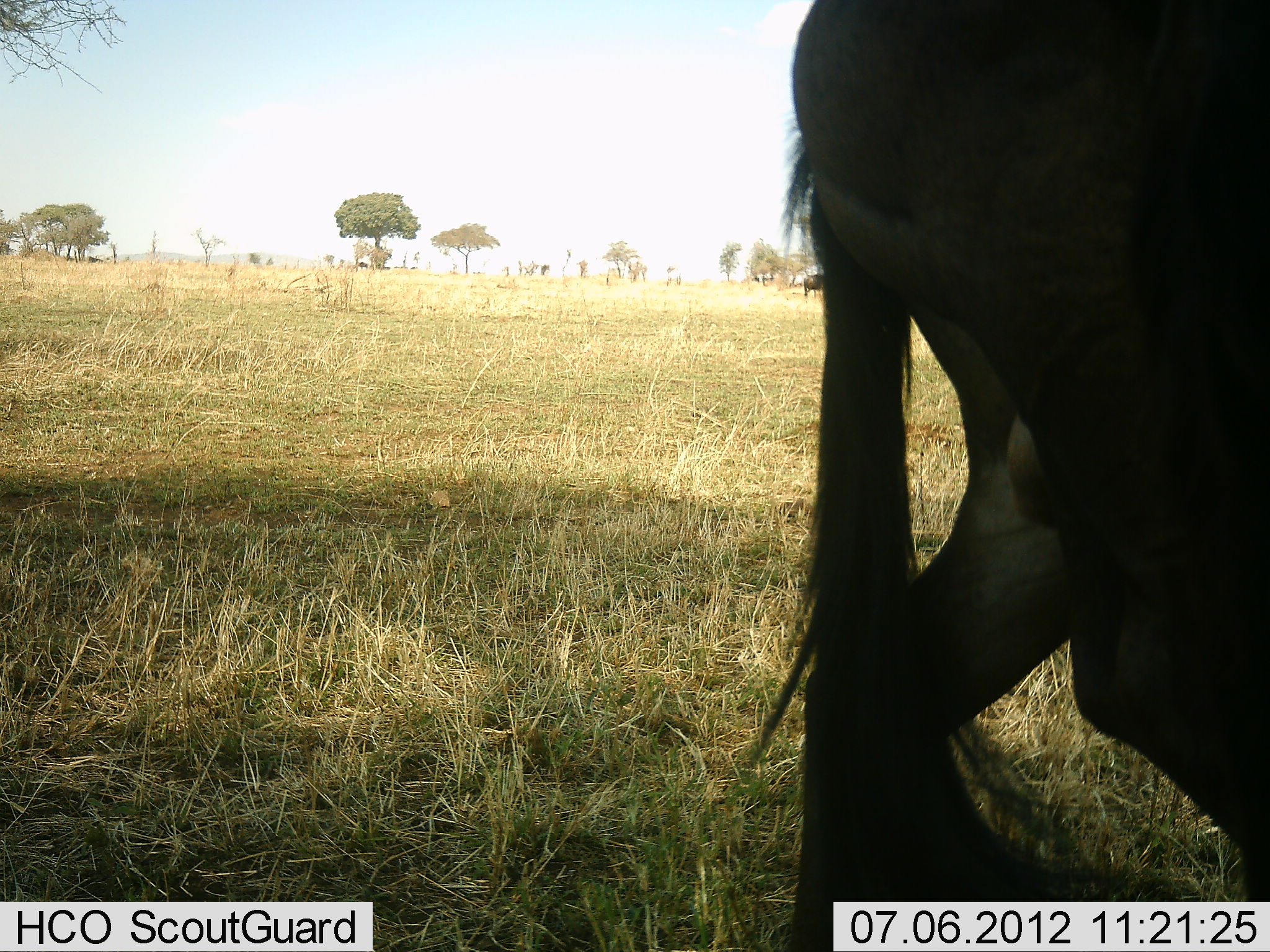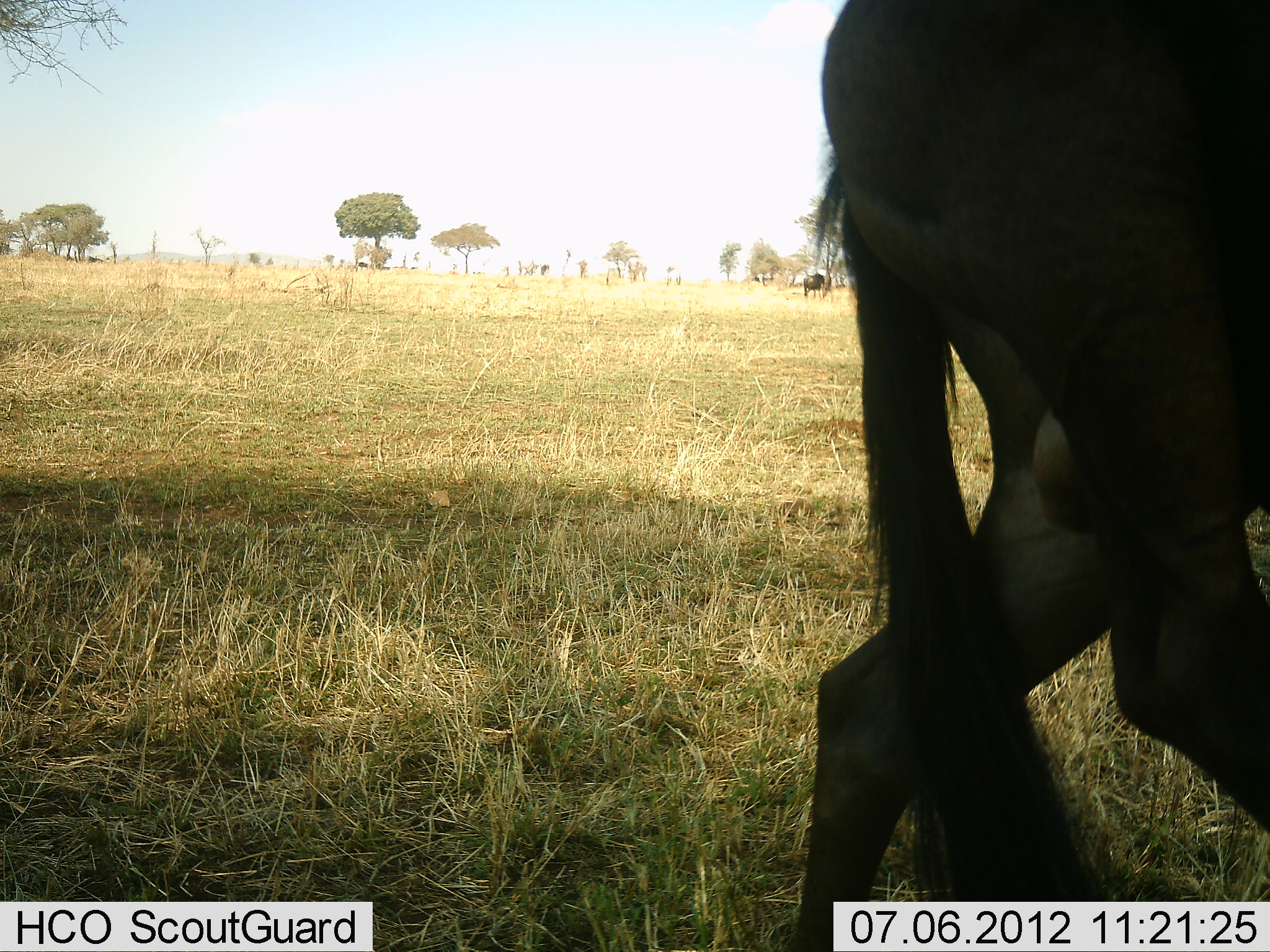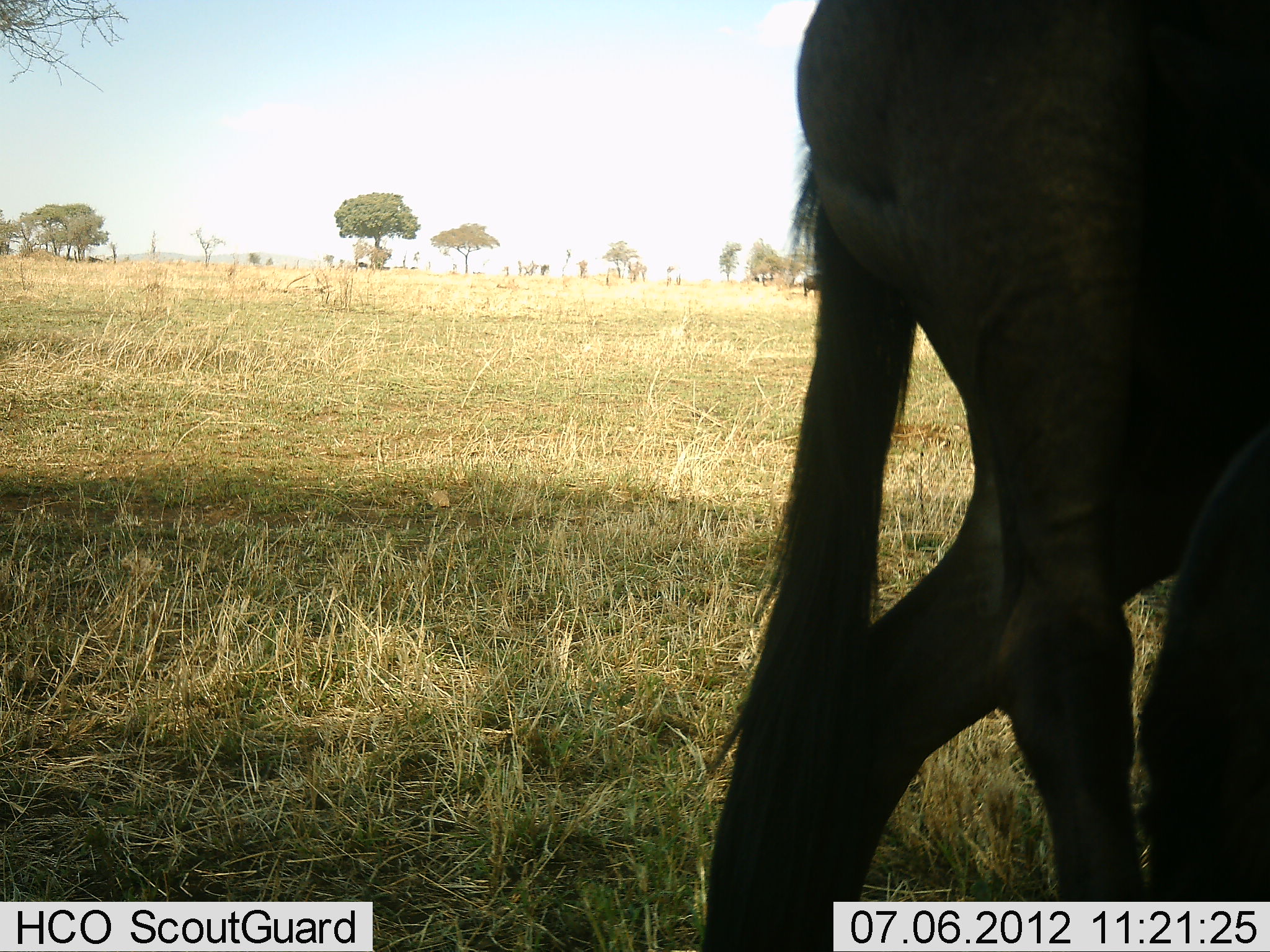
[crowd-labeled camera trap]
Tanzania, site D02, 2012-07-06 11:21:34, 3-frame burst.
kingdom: Animalia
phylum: Chordata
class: Mammalia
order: Artiodactyla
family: Bovidae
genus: Connochaetes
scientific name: Connochaetes taurinus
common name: blue wildebeest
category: wildebeest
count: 1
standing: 80%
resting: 0%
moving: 40%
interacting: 0%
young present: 0%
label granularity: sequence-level